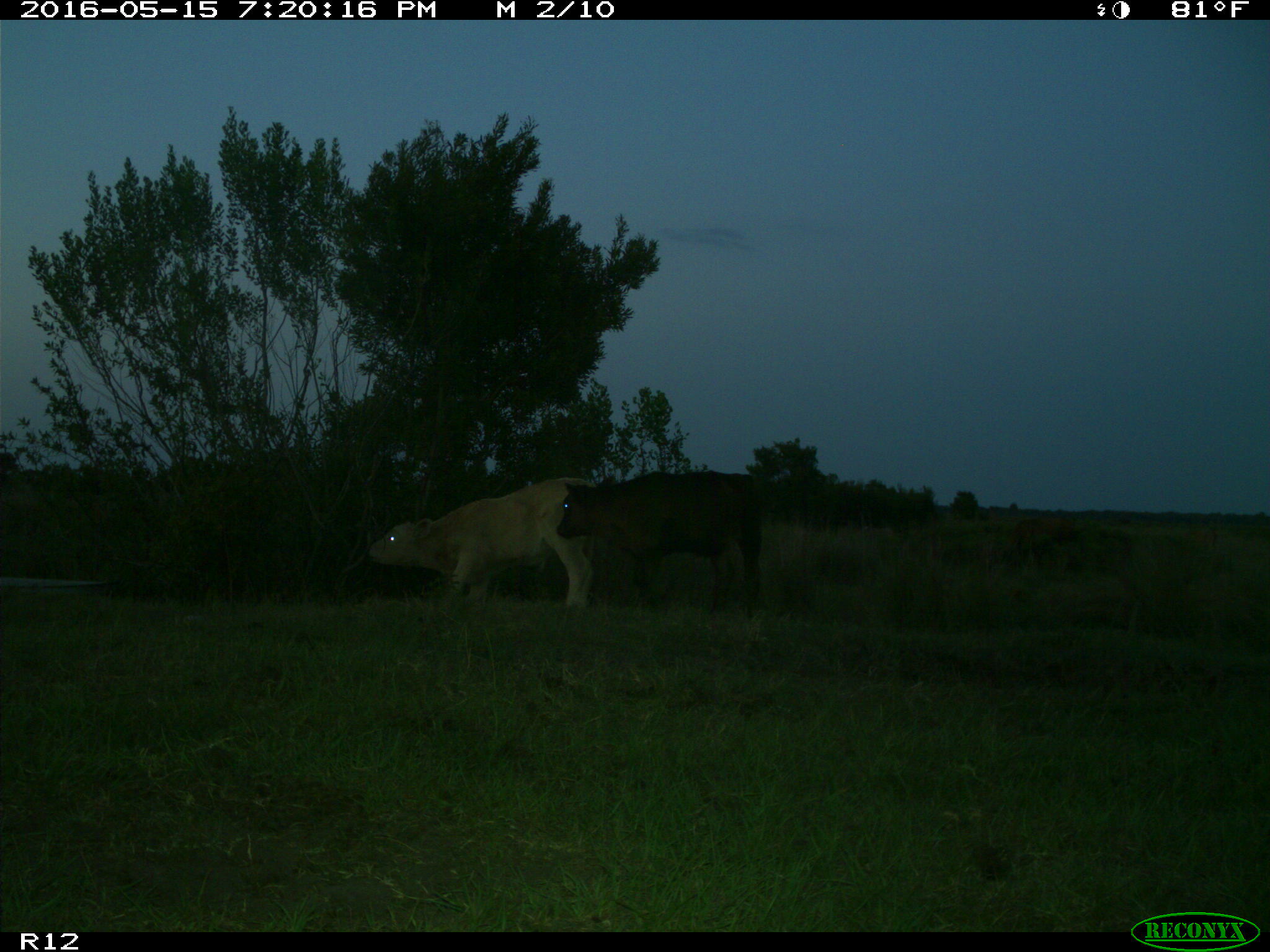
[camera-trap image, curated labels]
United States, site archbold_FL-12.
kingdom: Animalia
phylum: Chordata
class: Mammalia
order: Artiodactyla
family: Bovidae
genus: Bos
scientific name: Bos taurus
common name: domestic cow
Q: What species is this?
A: Bos taurus (domestic cow).